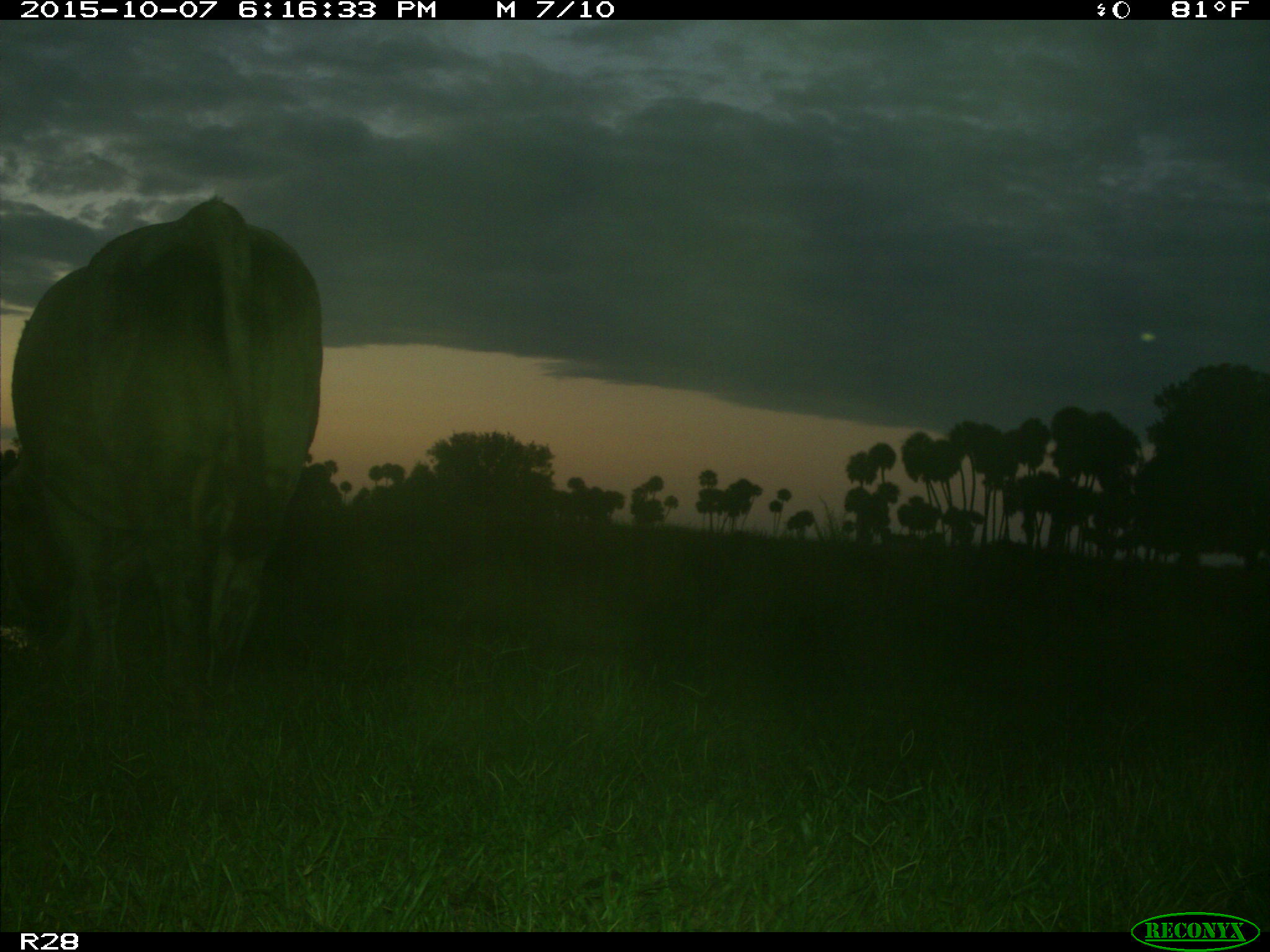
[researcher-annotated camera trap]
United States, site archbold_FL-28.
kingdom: Animalia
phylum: Chordata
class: Mammalia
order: Artiodactyla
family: Bovidae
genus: Bos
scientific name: Bos taurus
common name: domestic cow